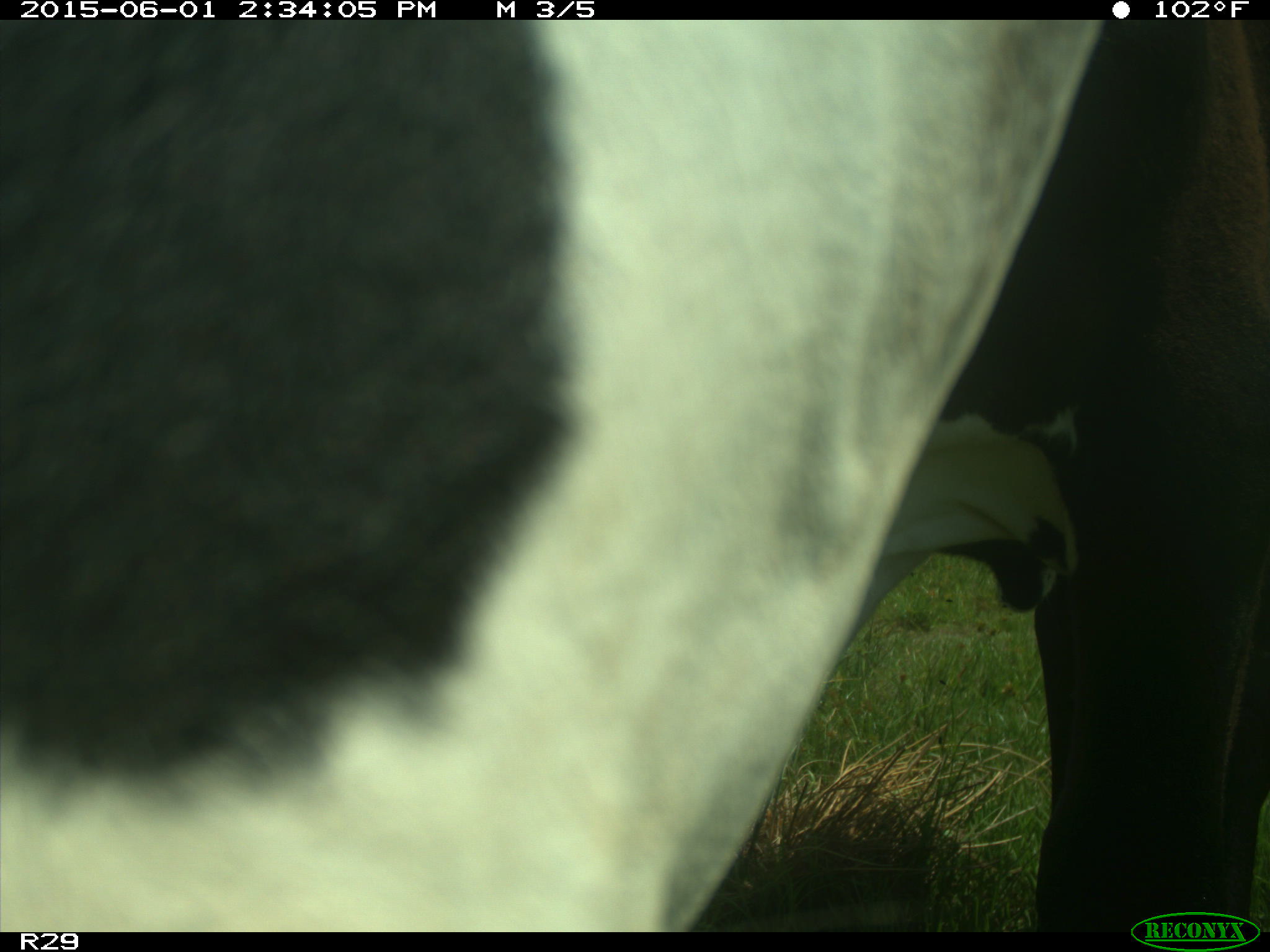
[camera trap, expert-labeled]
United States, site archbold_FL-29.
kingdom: Animalia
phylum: Chordata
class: Mammalia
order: Artiodactyla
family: Bovidae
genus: Bos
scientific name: Bos taurus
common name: domestic cow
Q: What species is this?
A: Bos taurus (domestic cow).